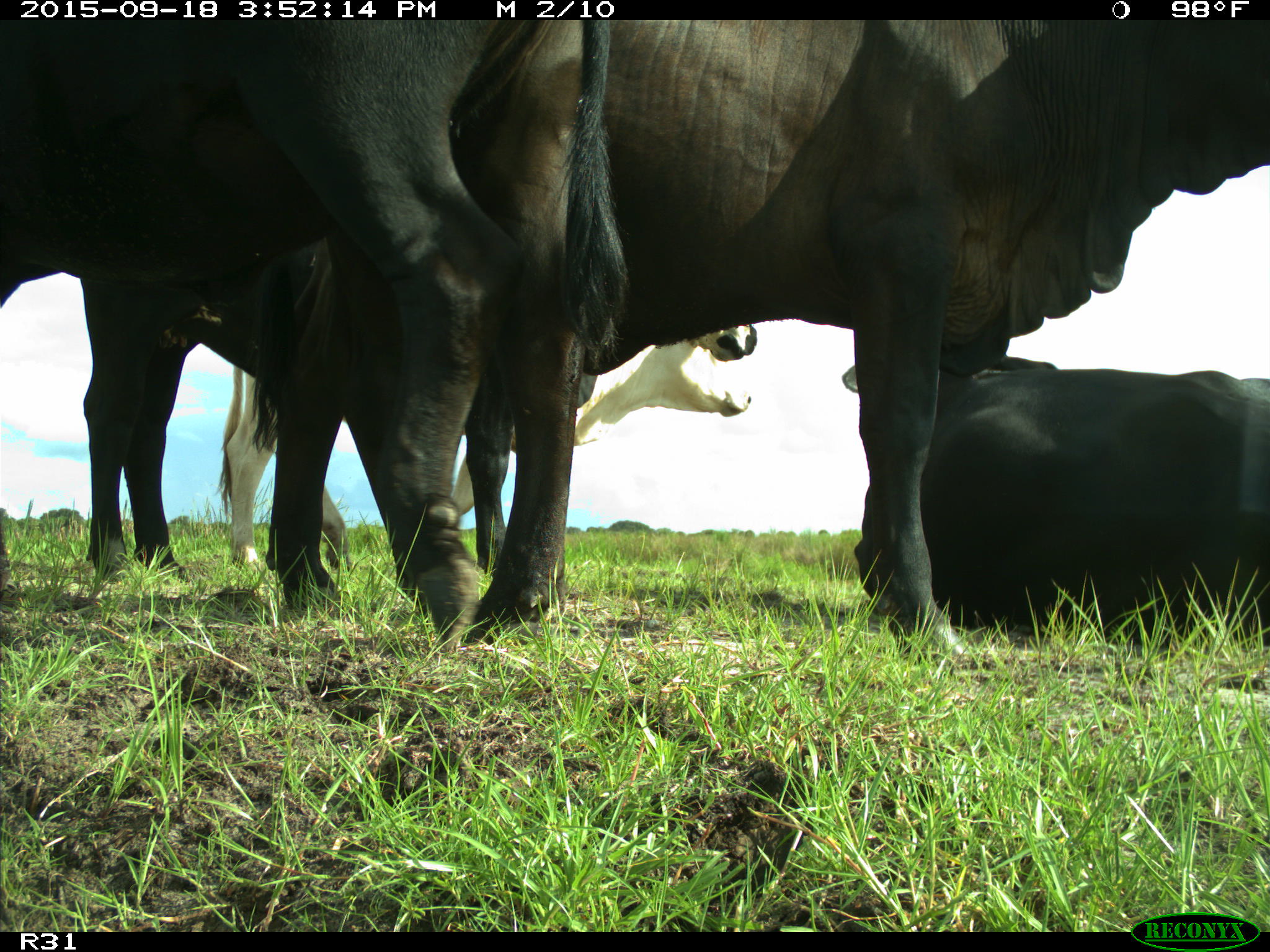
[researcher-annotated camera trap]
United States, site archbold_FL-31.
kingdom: Animalia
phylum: Chordata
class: Mammalia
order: Artiodactyla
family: Bovidae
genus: Bos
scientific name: Bos taurus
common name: domestic cow